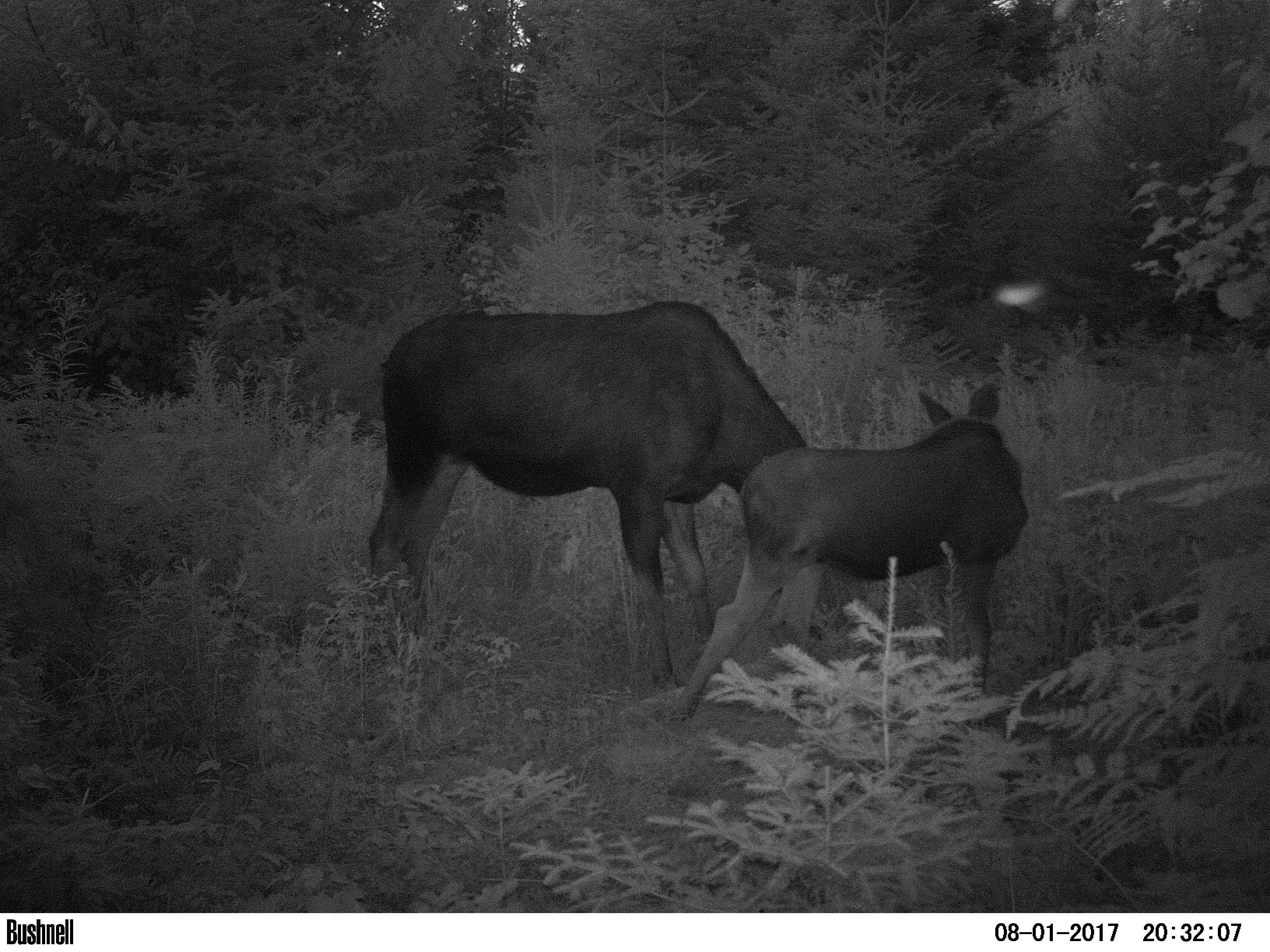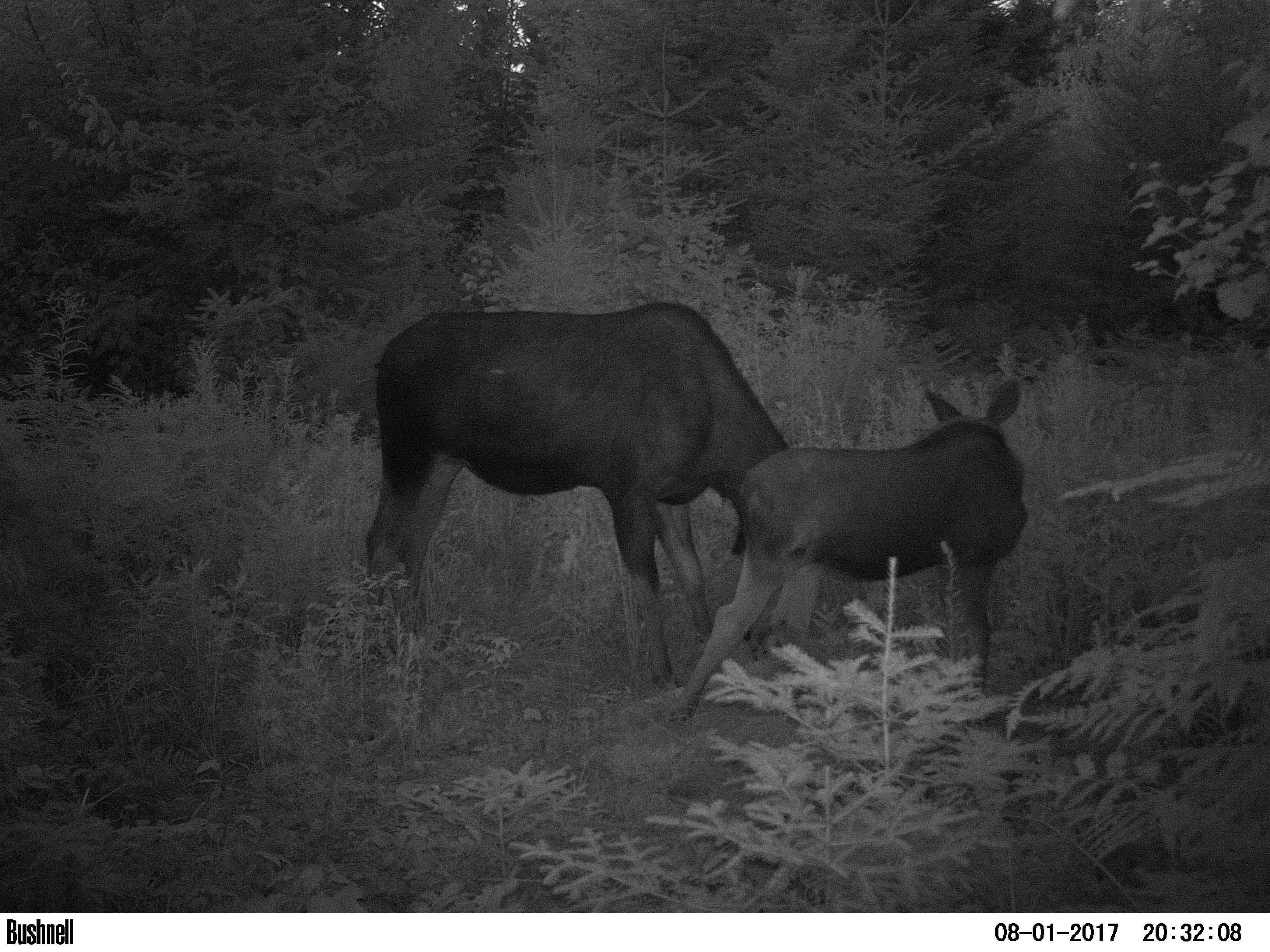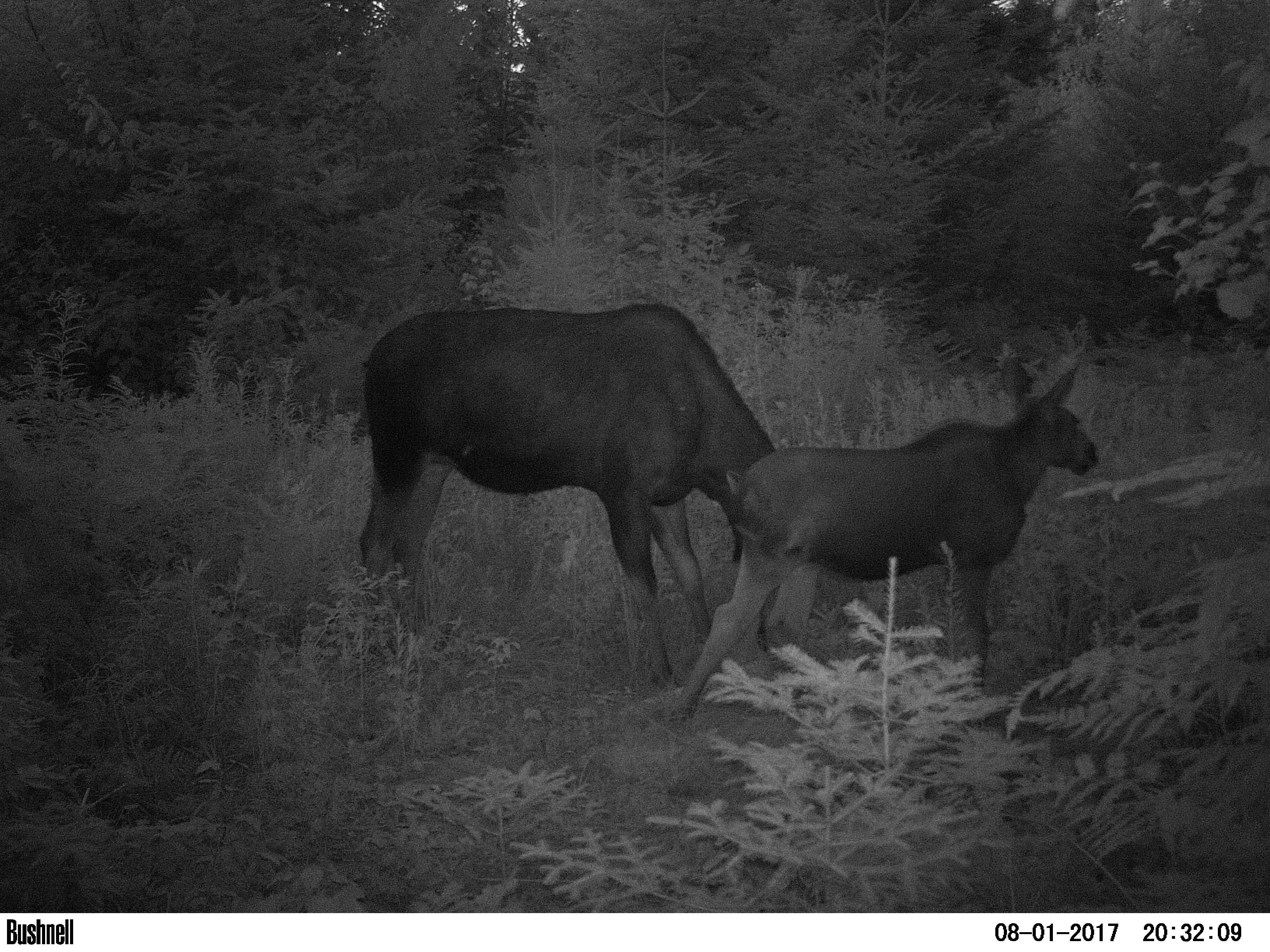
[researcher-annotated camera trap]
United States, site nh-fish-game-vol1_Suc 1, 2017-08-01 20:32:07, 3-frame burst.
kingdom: Animalia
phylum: Chordata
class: Mammalia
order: Artiodactyla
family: Cervidae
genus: Alces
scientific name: Alces alces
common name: moose